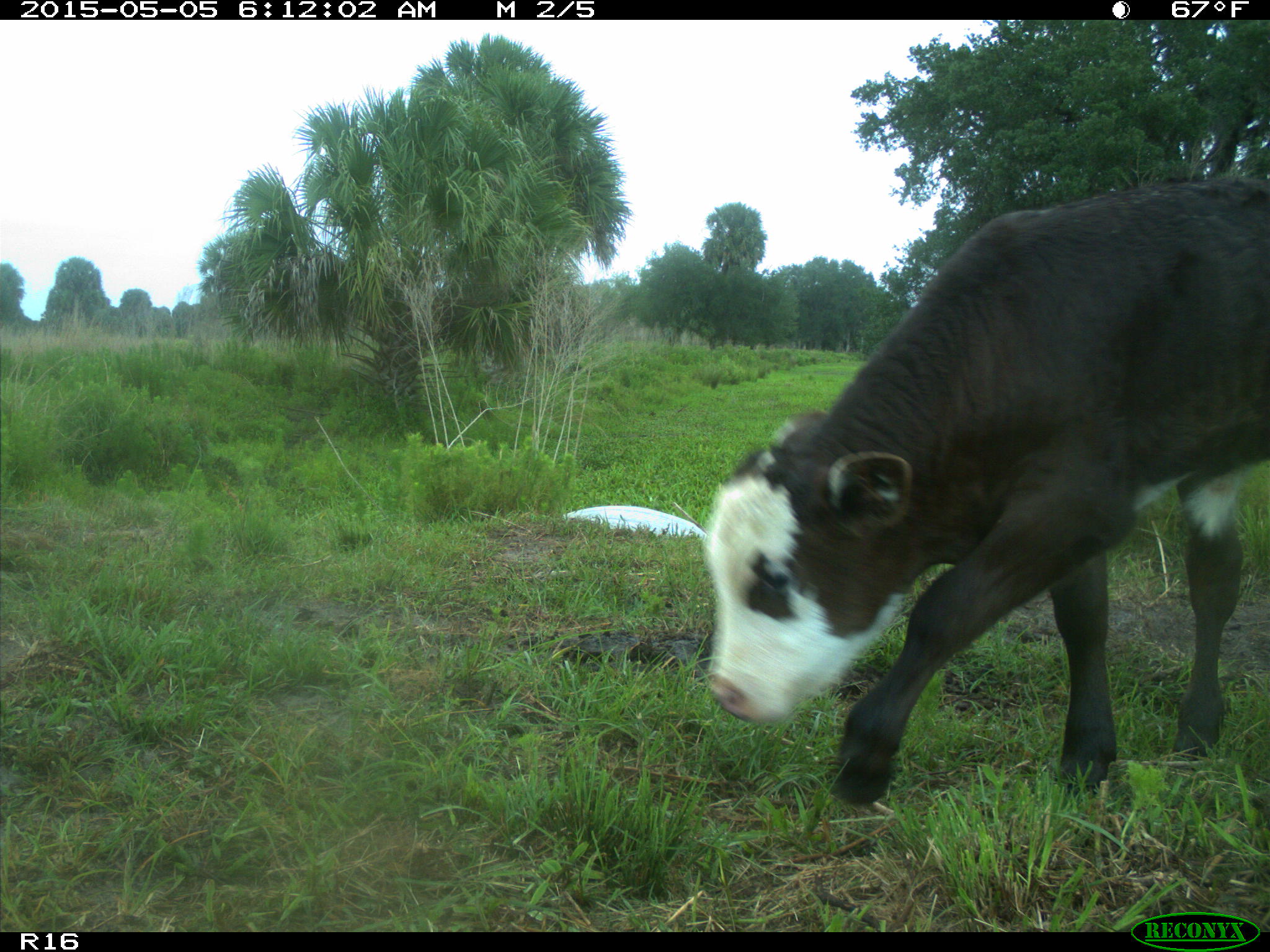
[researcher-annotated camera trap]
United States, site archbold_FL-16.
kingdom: Animalia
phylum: Chordata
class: Mammalia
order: Artiodactyla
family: Bovidae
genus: Bos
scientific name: Bos taurus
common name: domestic cow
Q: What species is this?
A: Bos taurus (domestic cow).